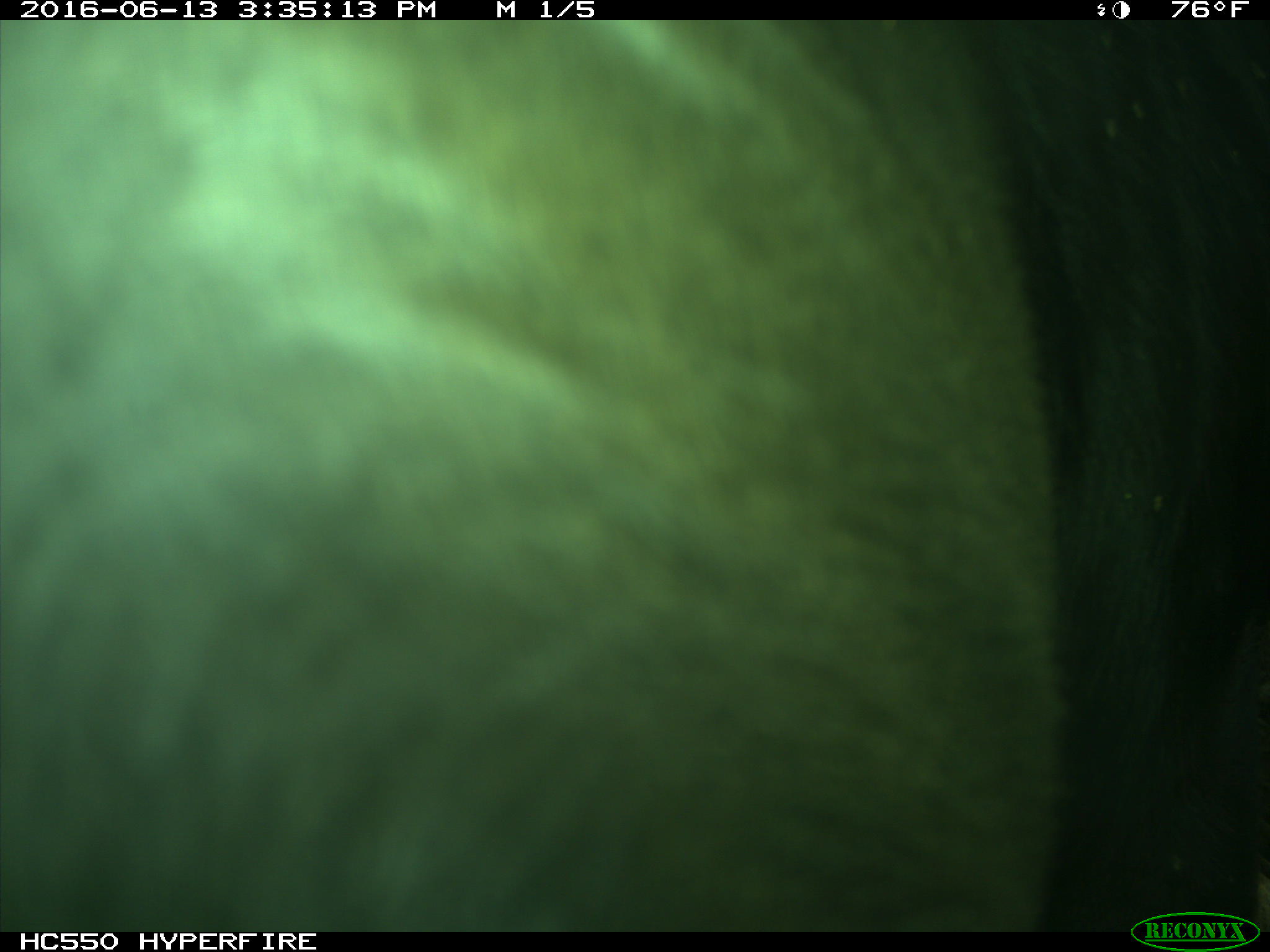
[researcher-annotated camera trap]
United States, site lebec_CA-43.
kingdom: Animalia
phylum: Chordata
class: Mammalia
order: Artiodactyla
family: Bovidae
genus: Bos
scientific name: Bos taurus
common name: domestic cow